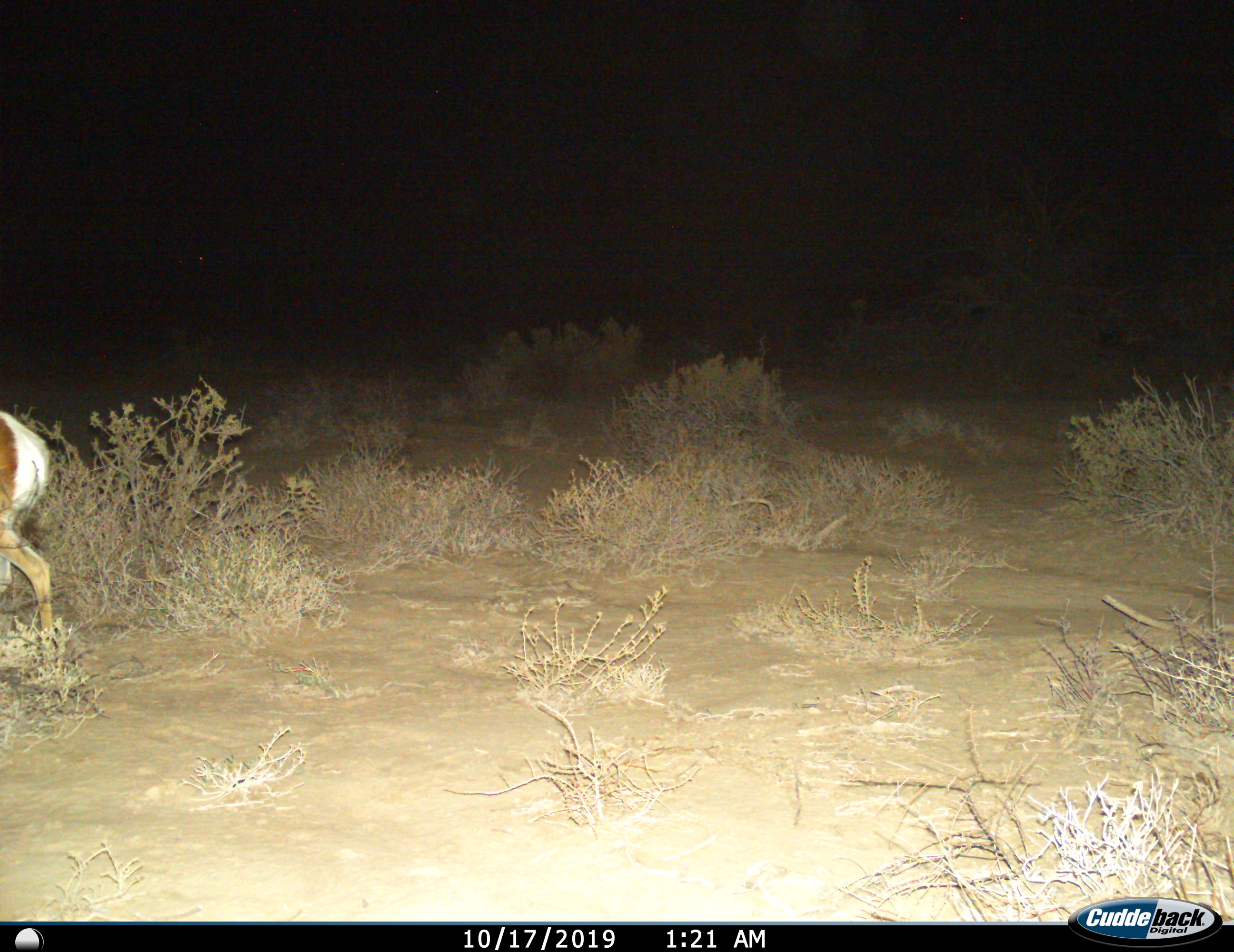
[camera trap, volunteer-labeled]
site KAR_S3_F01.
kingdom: Animalia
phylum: Chordata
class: Mammalia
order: Artiodactyla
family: Bovidae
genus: Antidorcas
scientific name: Antidorcas marsupialis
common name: springbok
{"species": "springbok (Antidorcas marsupialis)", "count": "1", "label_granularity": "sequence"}